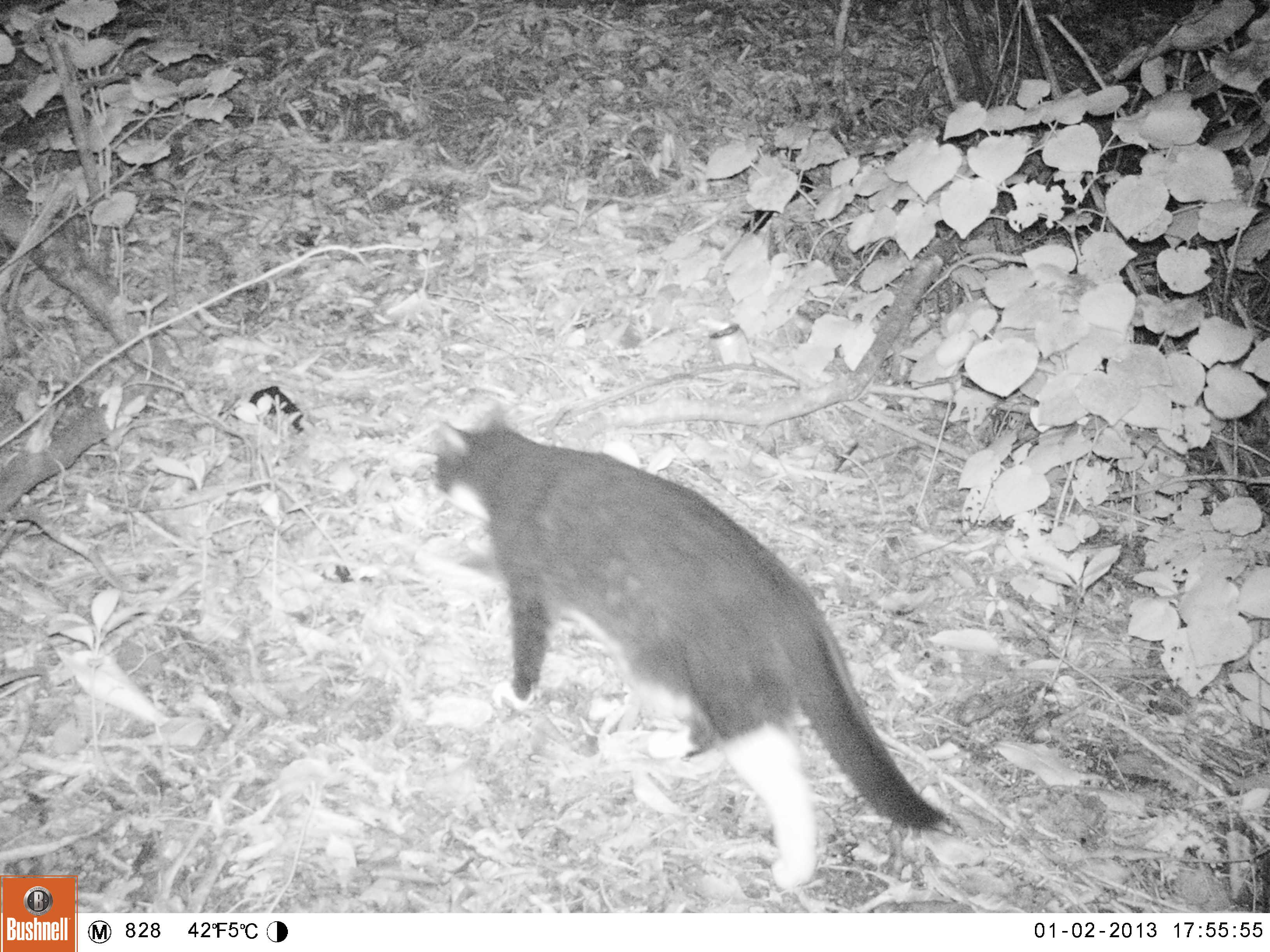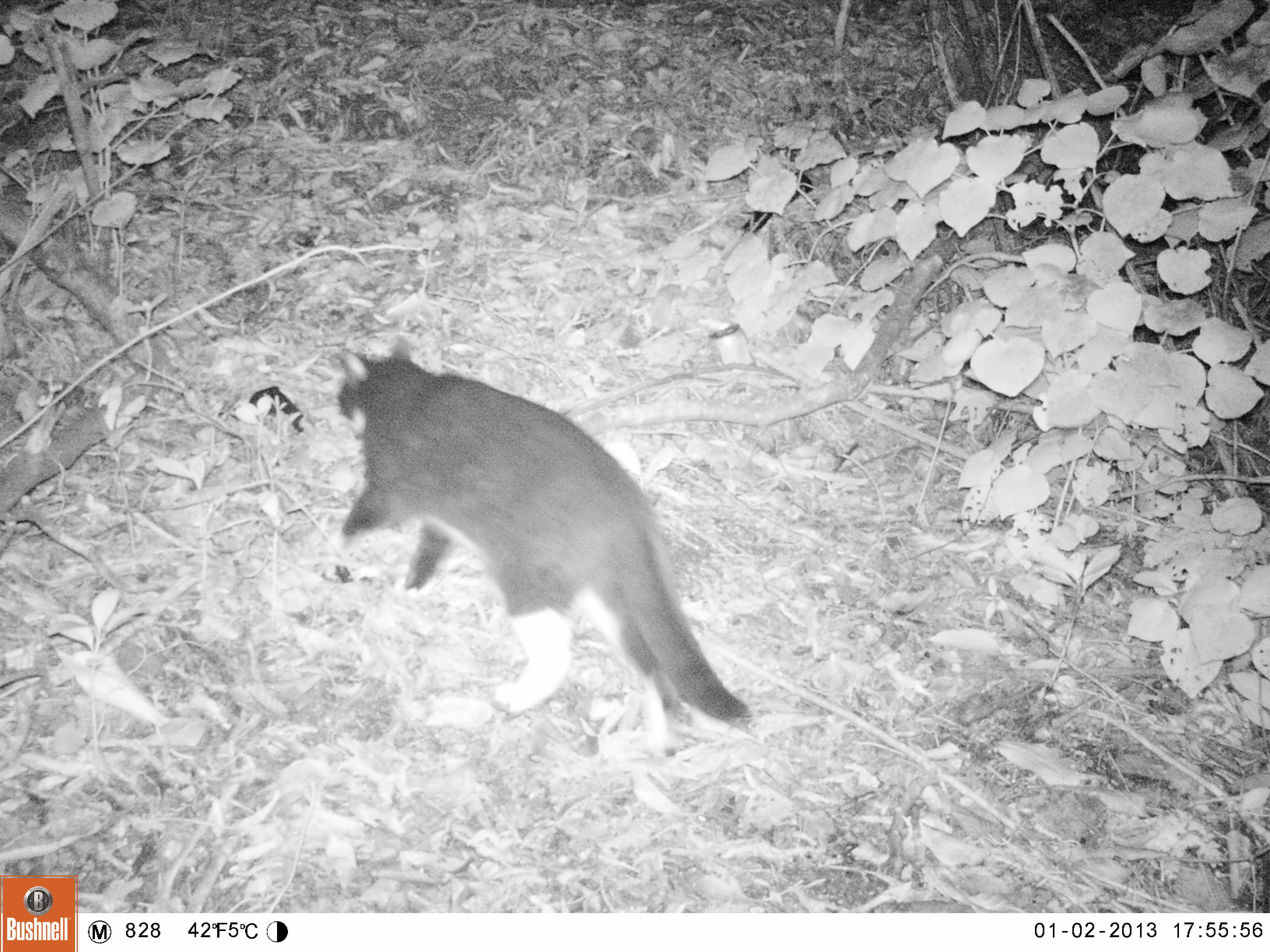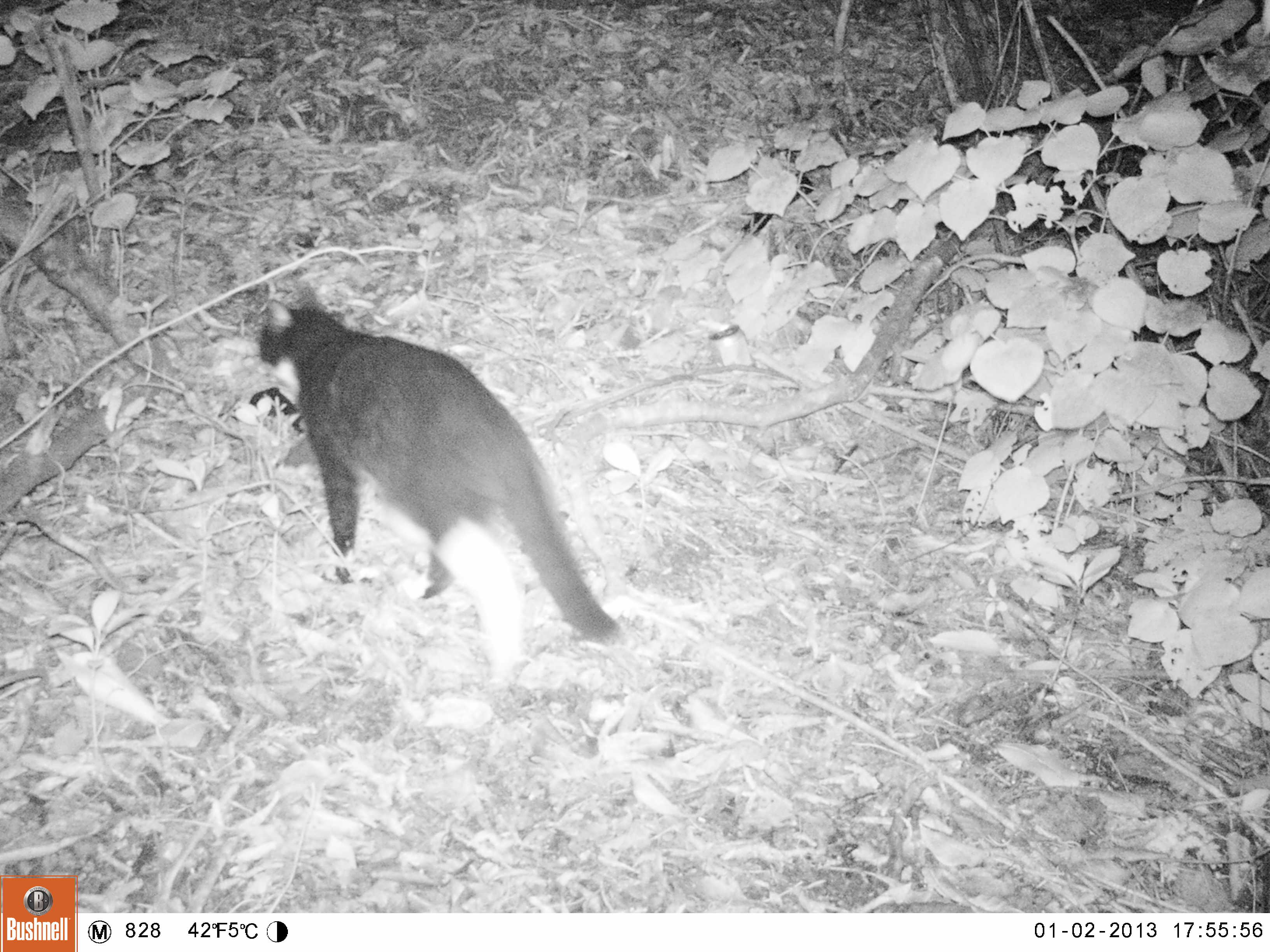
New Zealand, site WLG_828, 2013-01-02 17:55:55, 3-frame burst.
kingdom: Animalia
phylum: Chordata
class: Mammalia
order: Carnivora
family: Felidae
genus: Felis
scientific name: Felis catus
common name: domestic cat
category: cat